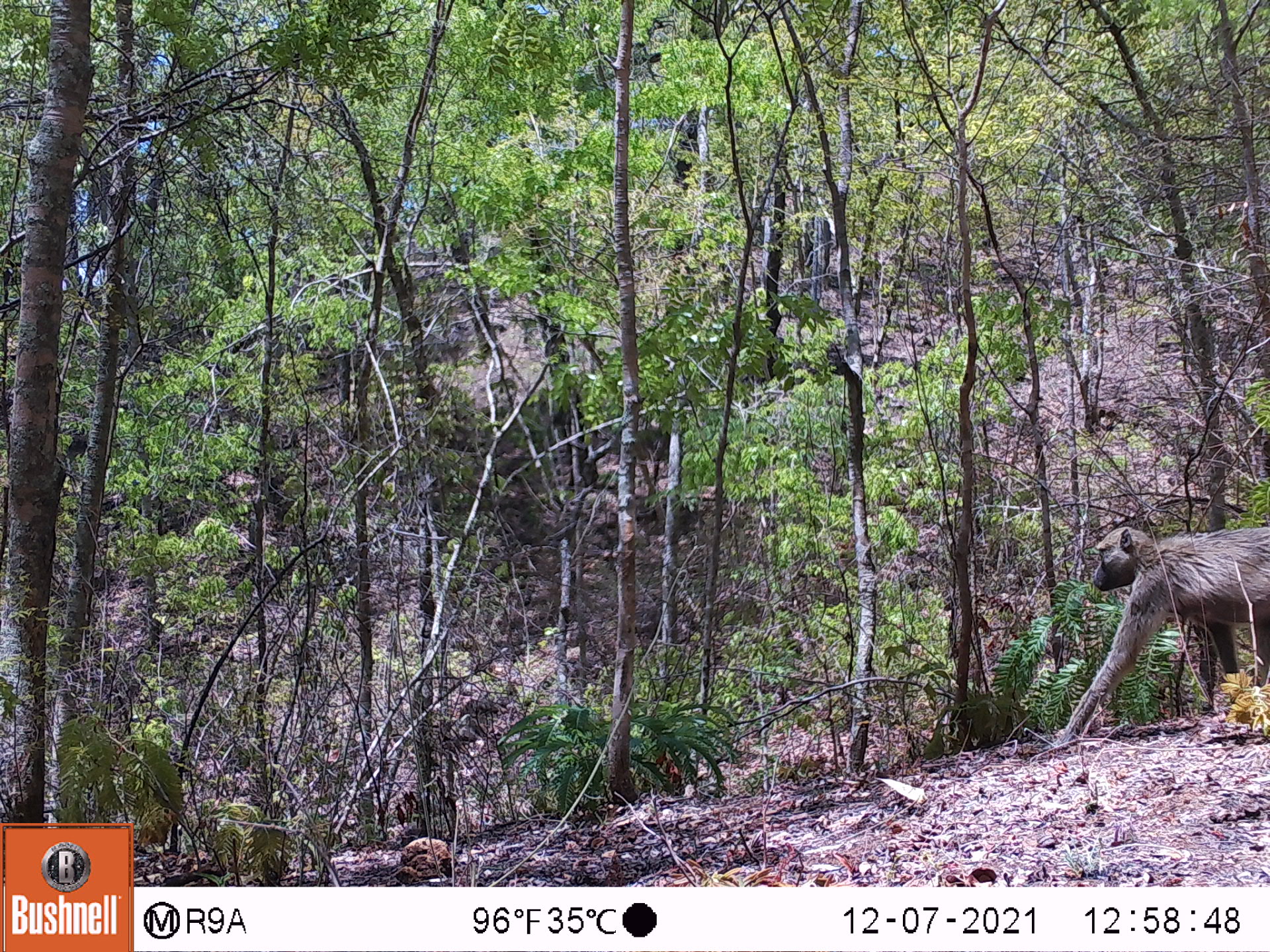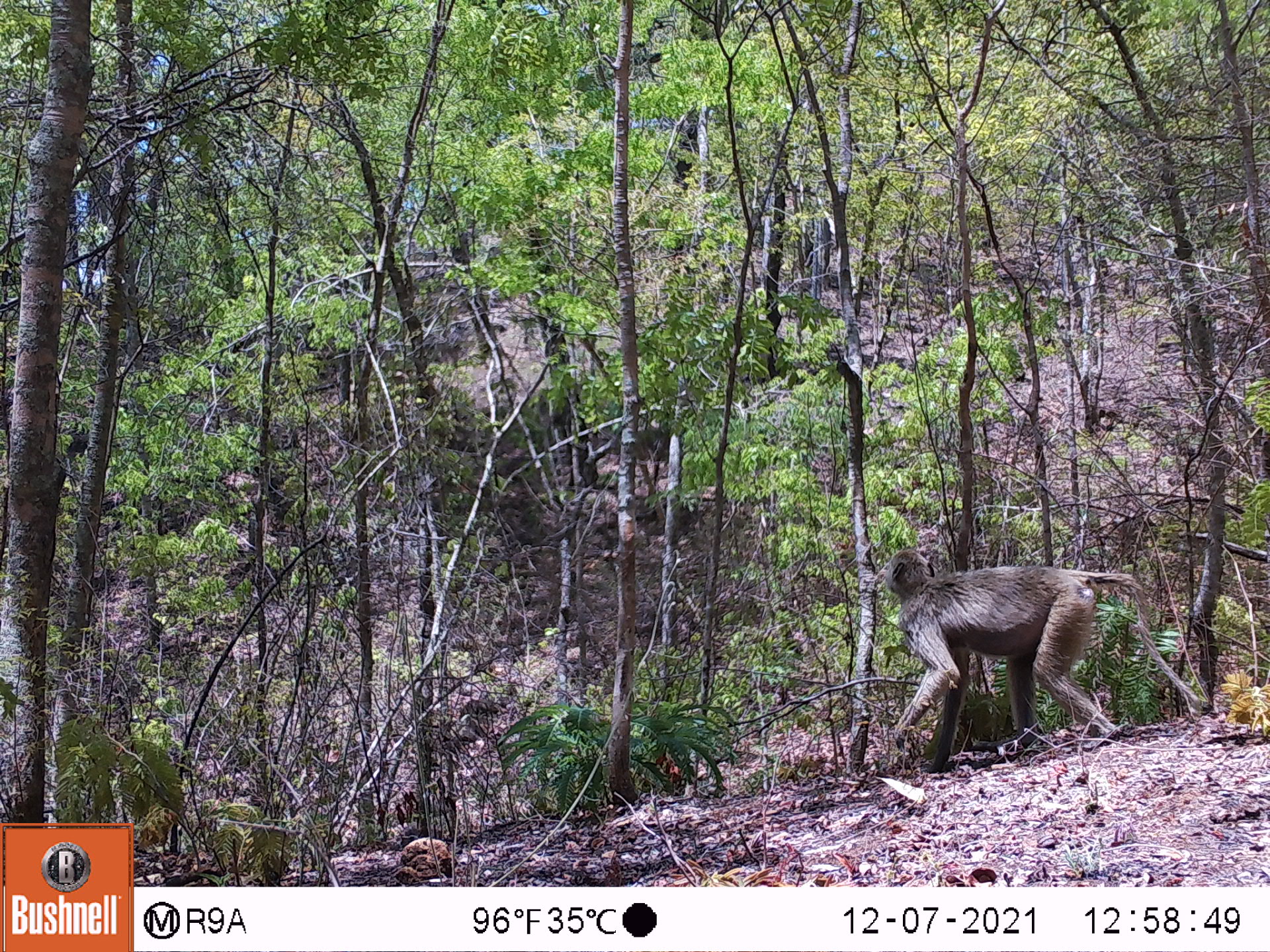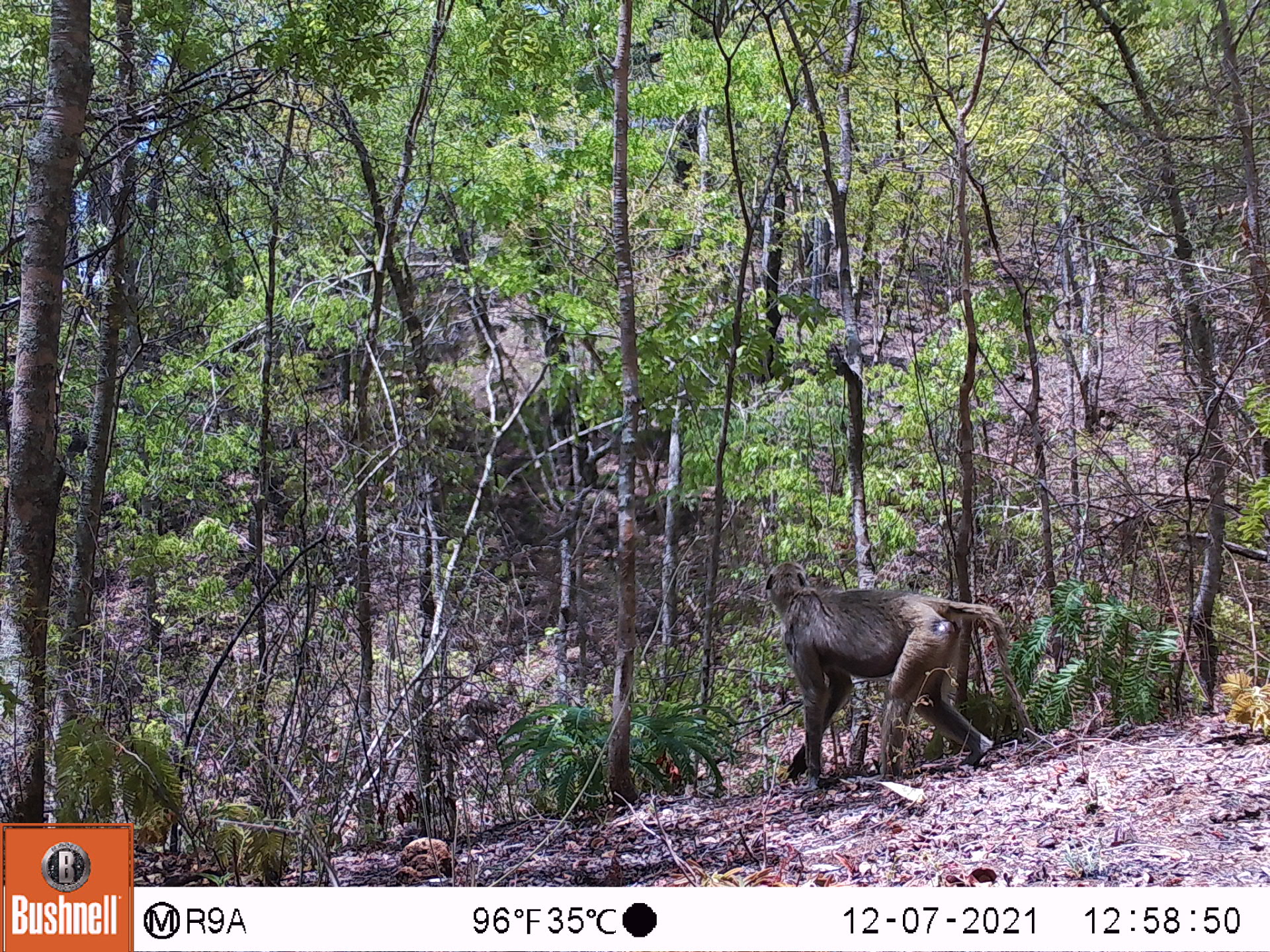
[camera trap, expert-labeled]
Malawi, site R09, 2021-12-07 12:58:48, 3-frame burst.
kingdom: Animalia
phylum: Chordata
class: Mammalia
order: Primates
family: Cercopithecidae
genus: Papio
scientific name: Papio cynocephalus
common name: yellow baboon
Yellow baboon (Papio cynocephalus), count 1.